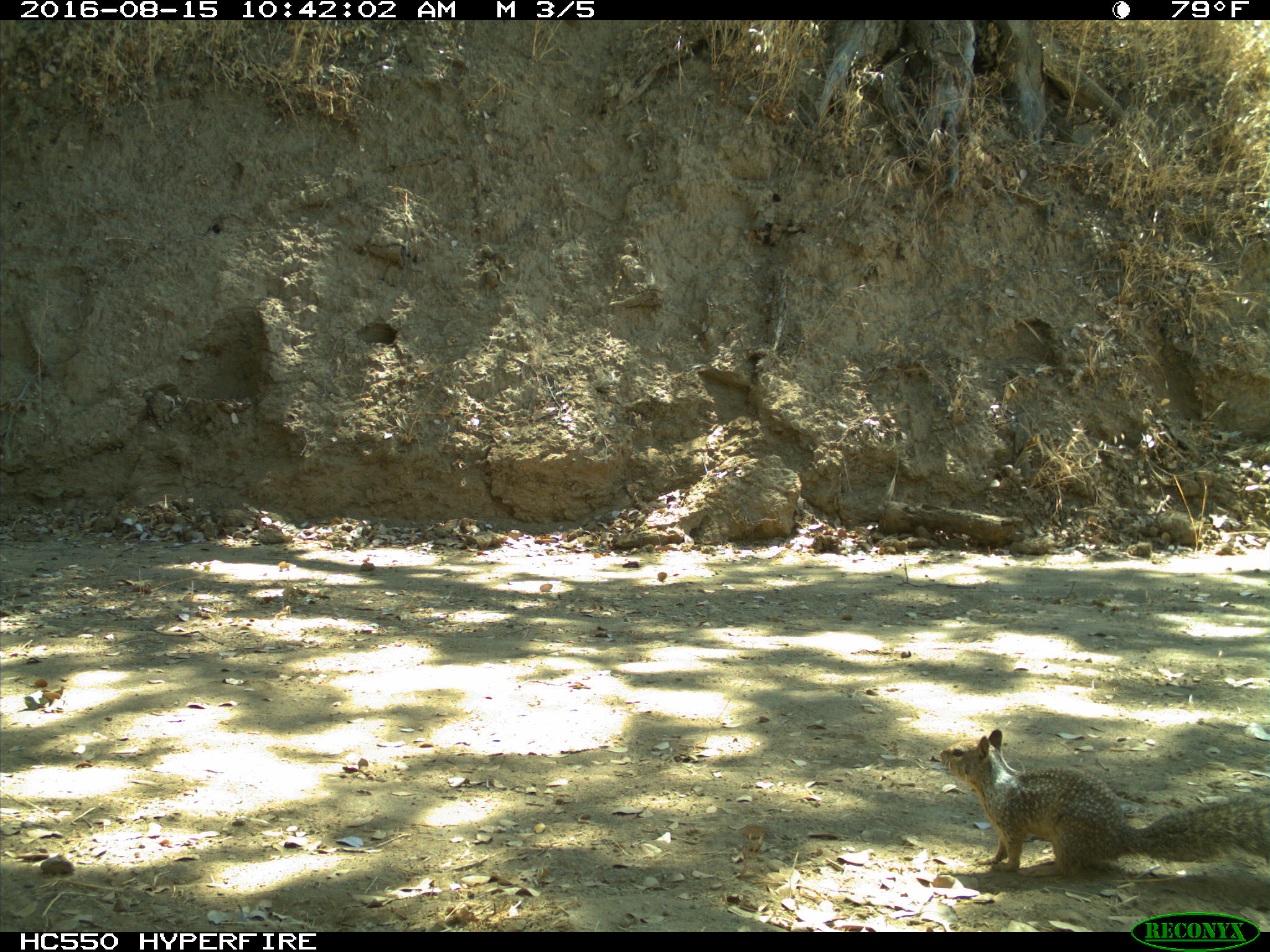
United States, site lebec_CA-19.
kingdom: Animalia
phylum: Chordata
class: Mammalia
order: Rodentia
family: Sciuridae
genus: Otospermophilus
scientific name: Otospermophilus beecheyi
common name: california ground squirrel